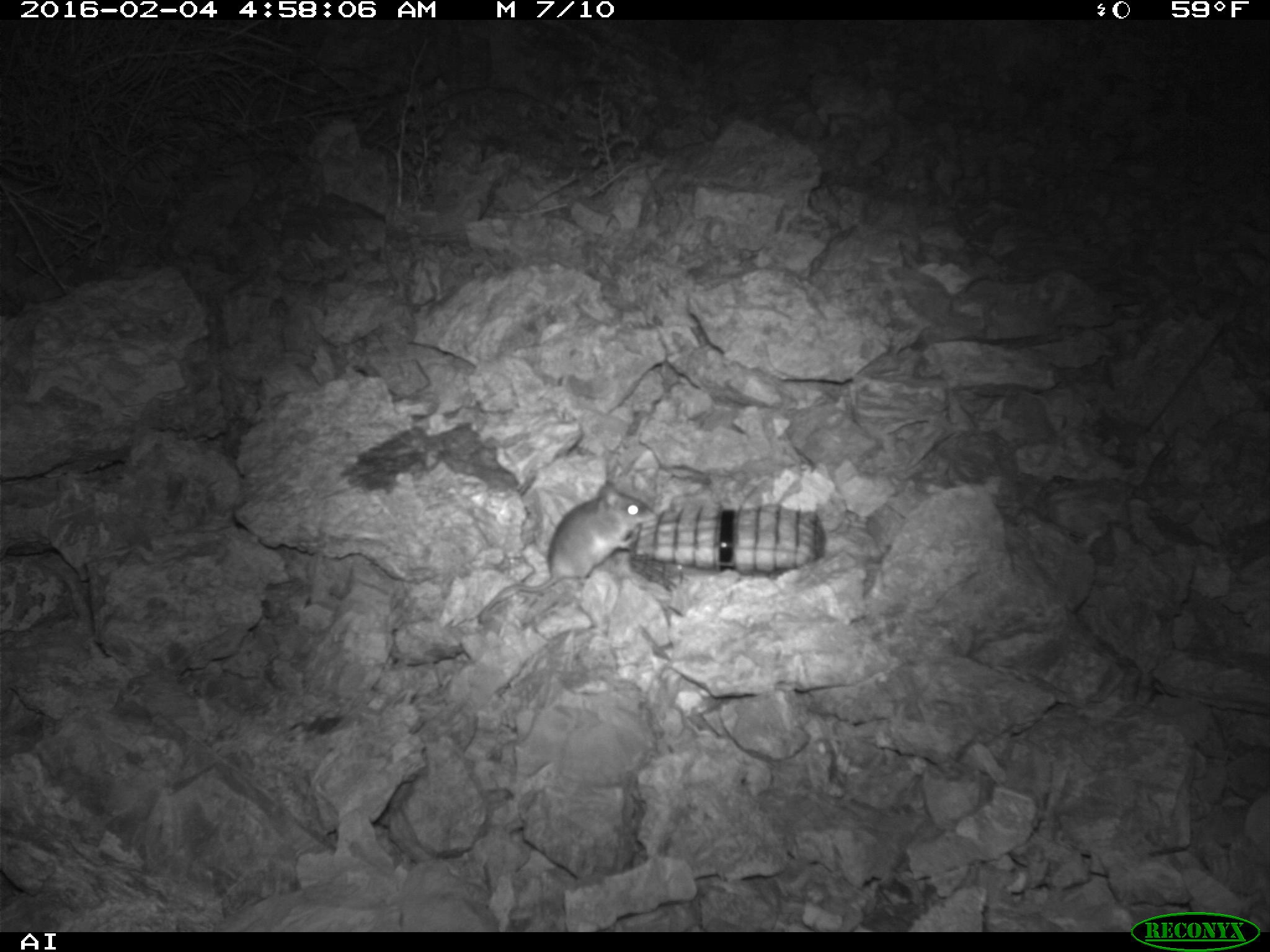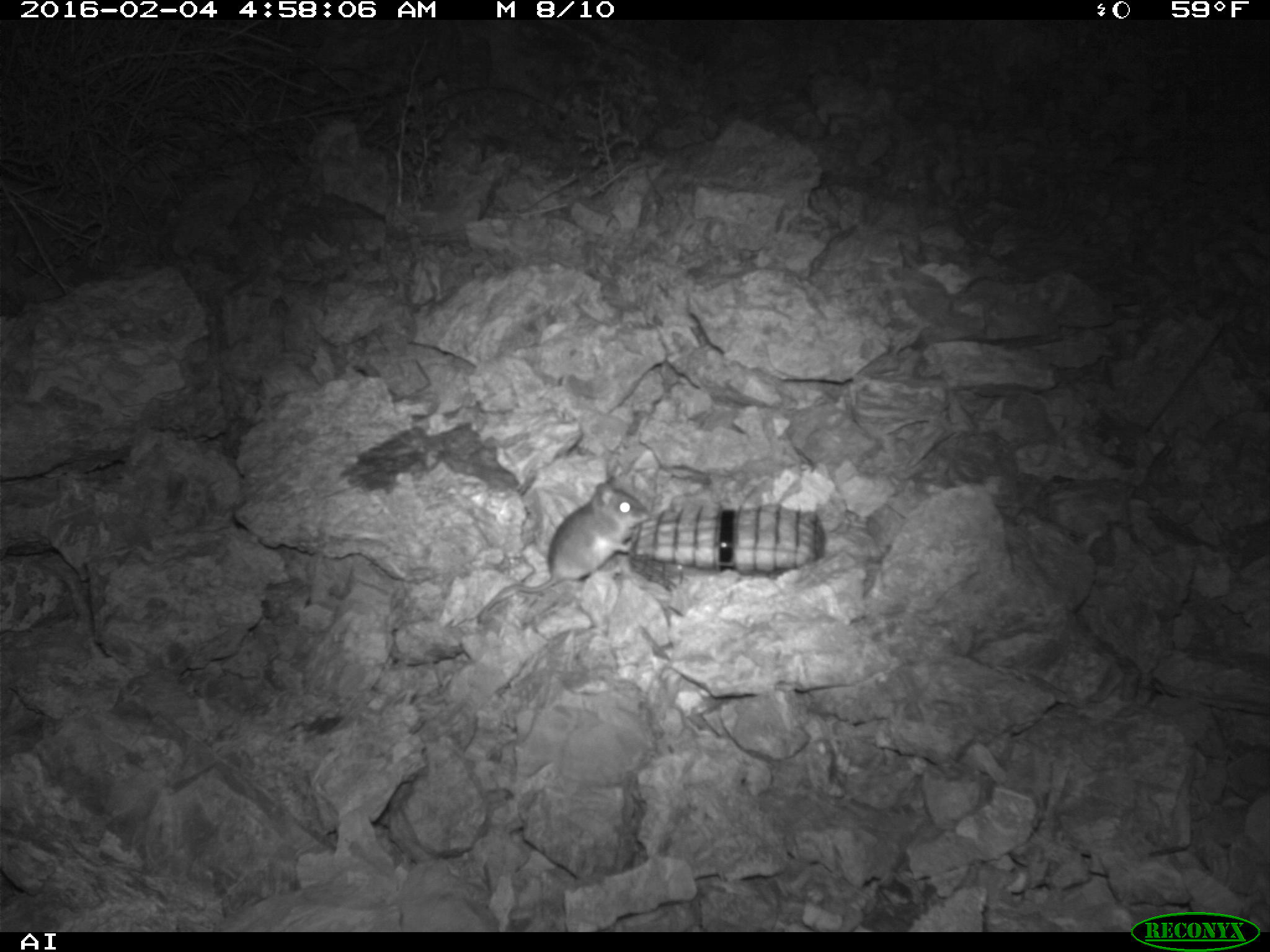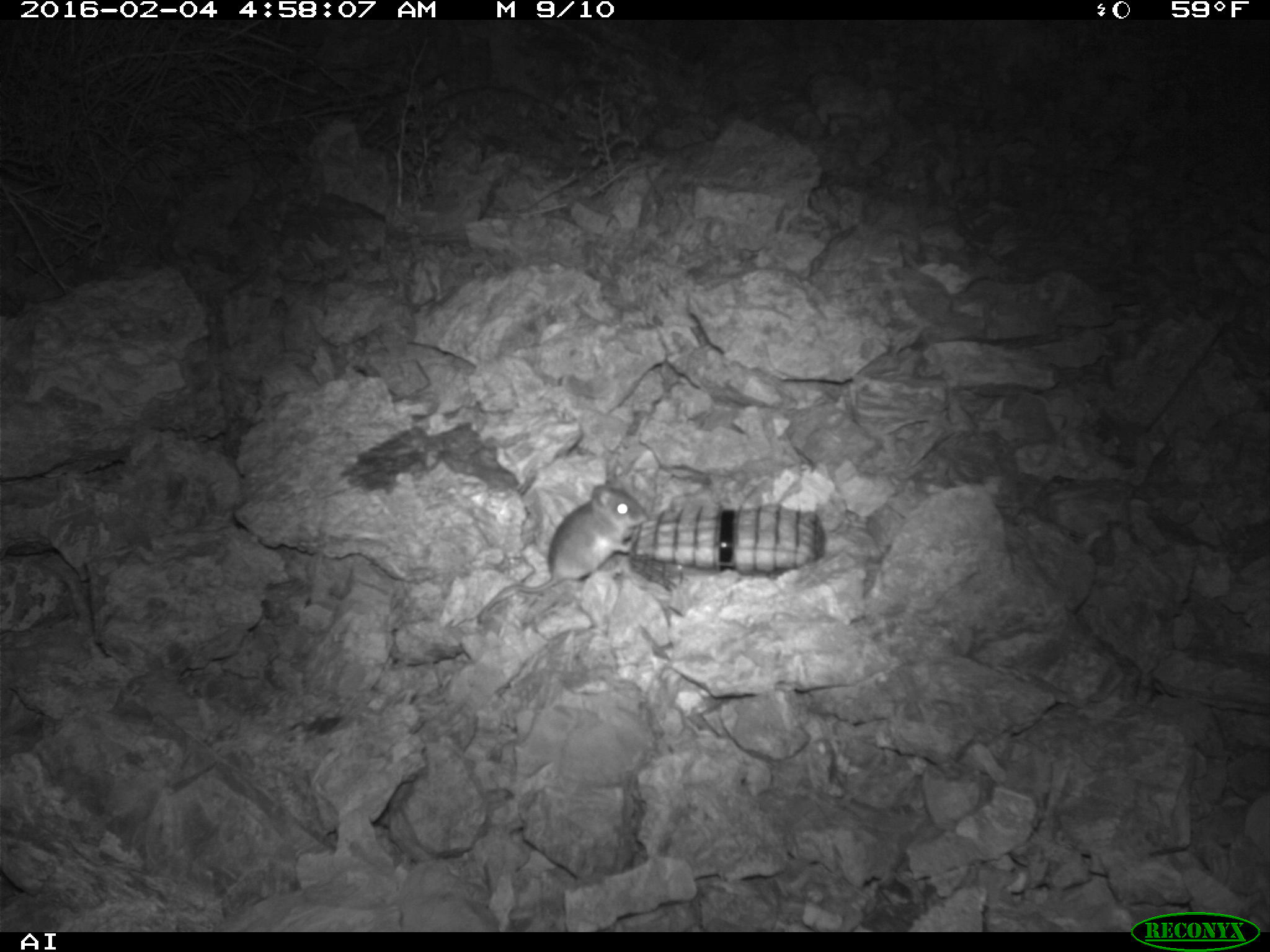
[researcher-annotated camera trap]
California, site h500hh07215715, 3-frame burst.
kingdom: Animalia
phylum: Chordata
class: Mammalia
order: Rodentia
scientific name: Rodentia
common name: rodent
Rodent (Rodentia).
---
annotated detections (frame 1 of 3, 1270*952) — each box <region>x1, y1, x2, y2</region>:
rodent: <region>475, 480, 657, 624</region>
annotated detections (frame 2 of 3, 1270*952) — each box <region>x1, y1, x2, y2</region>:
rodent: <region>475, 477, 652, 624</region>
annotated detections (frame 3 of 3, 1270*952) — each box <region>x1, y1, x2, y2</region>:
rodent: <region>476, 476, 648, 627</region>